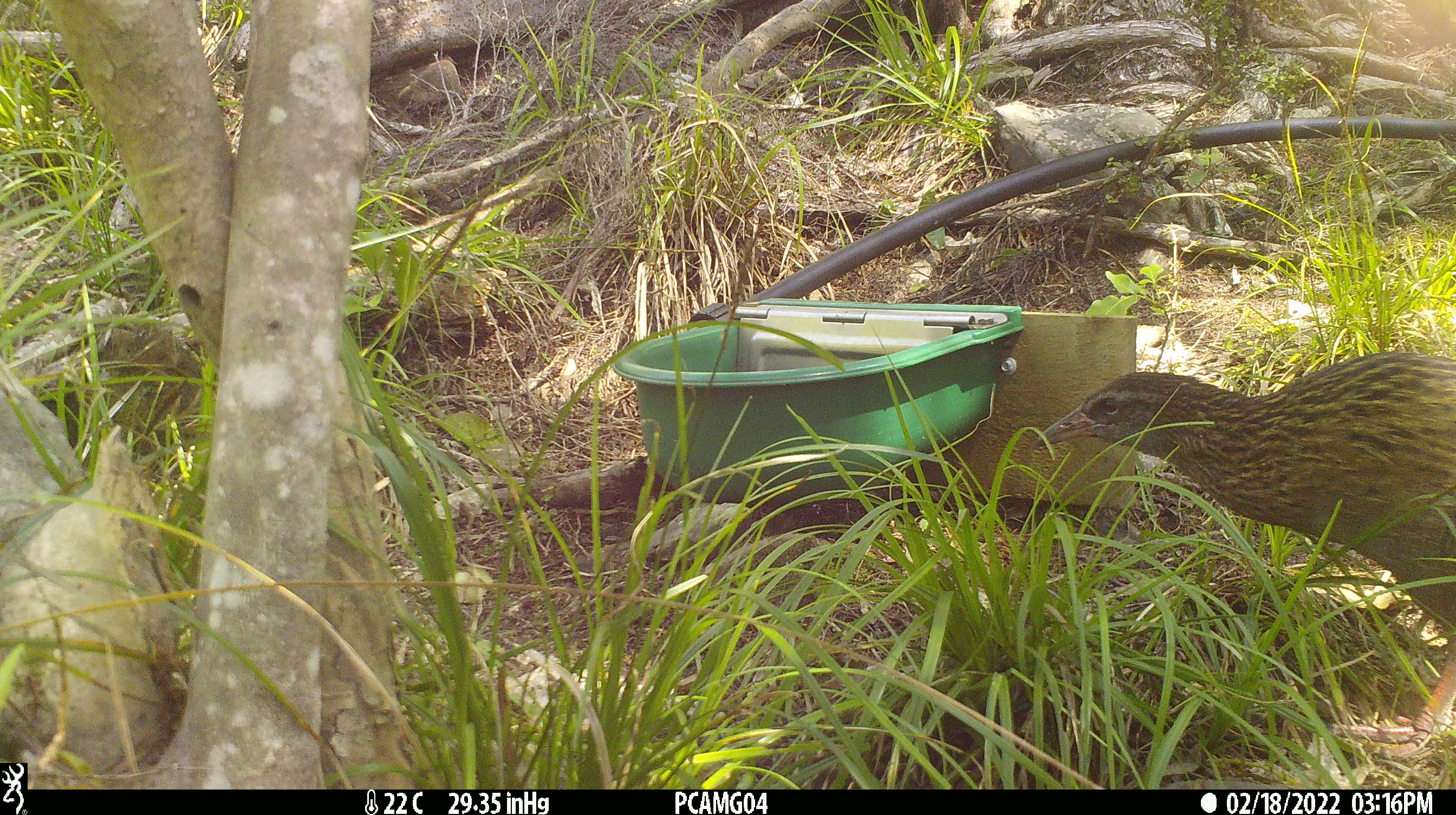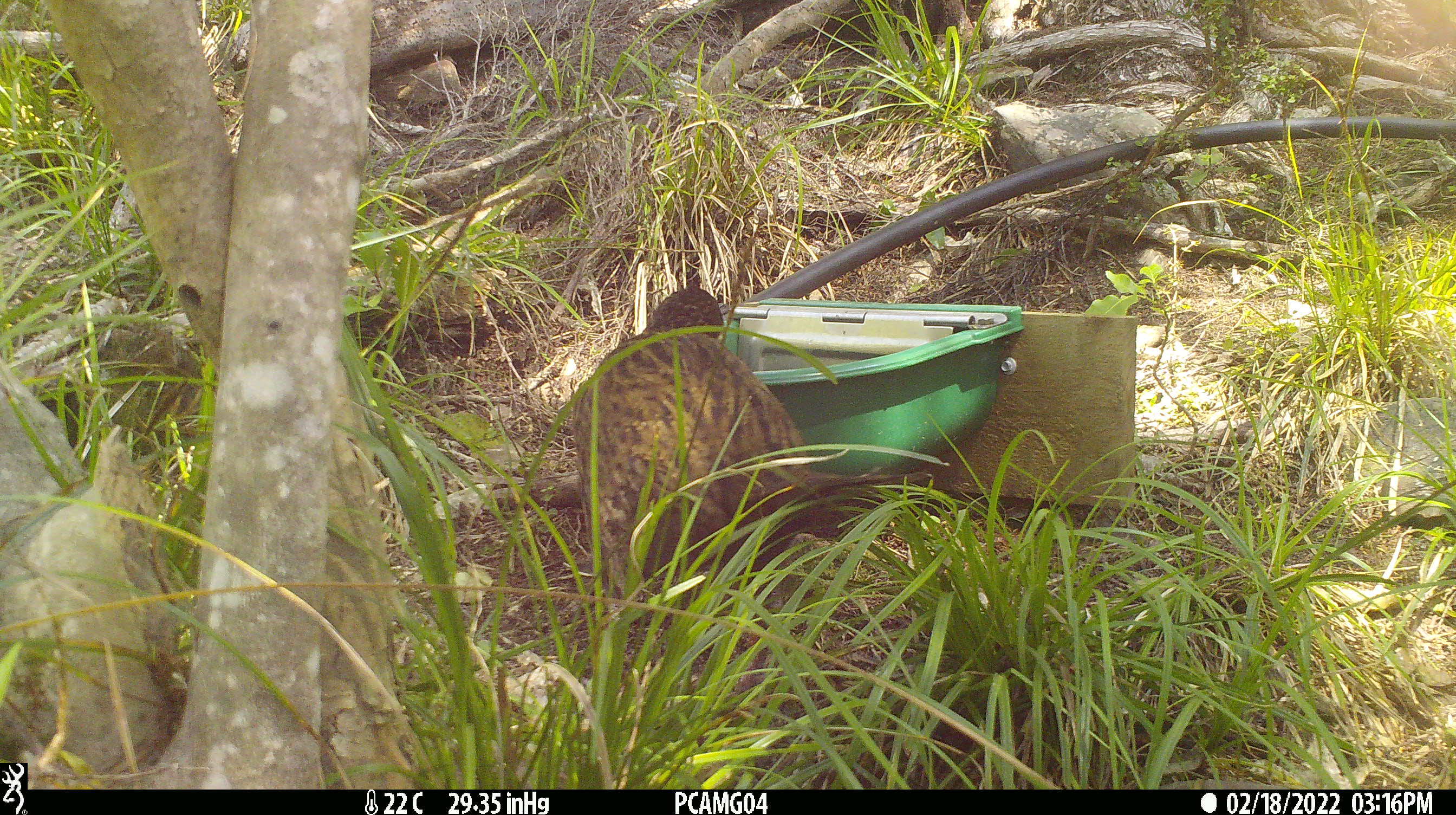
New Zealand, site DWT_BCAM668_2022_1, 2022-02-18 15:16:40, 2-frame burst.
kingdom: Animalia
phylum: Chordata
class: Aves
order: Gruiformes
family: Rallidae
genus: Gallirallus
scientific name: Gallirallus australis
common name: weka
Weka (Gallirallus australis).